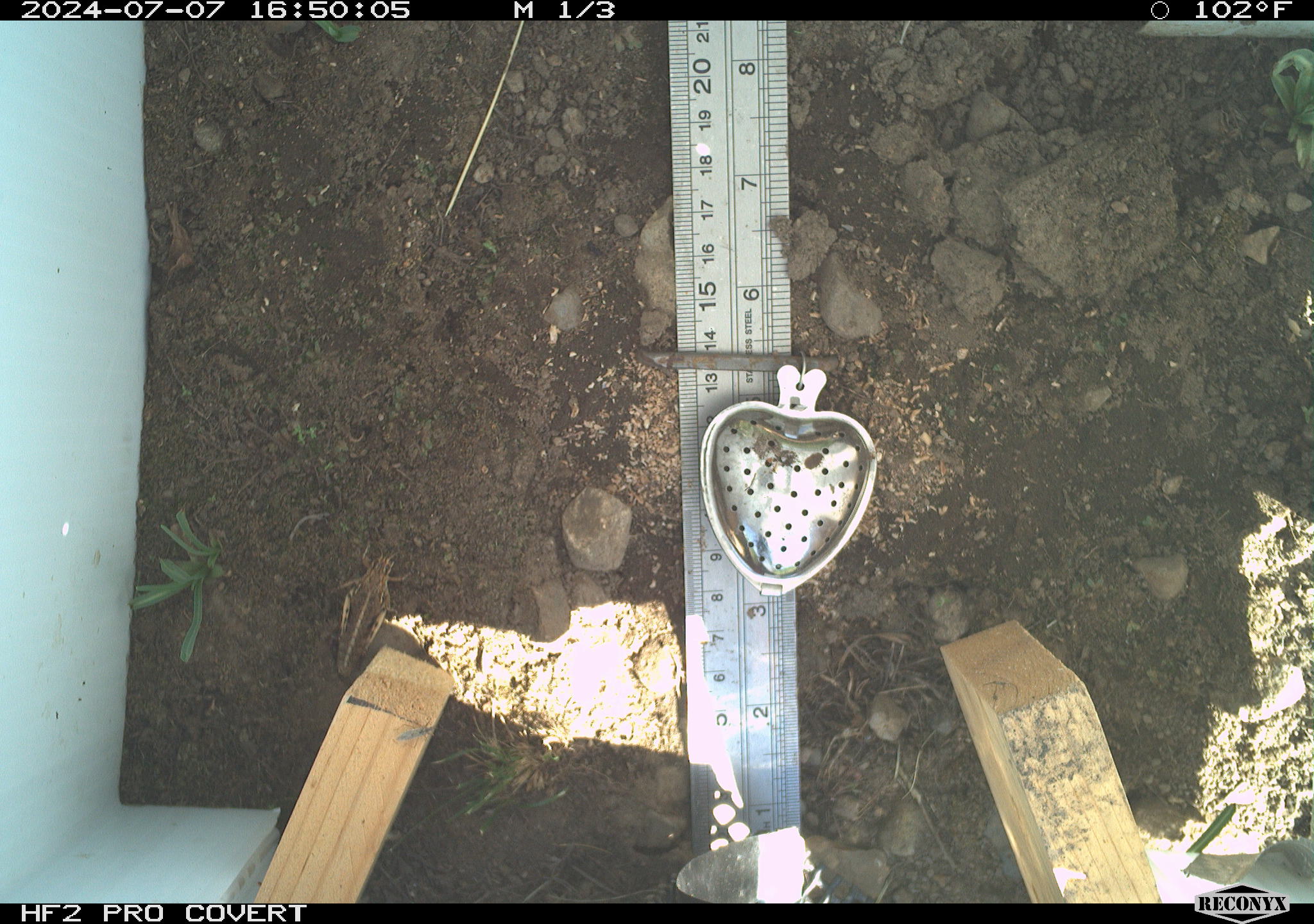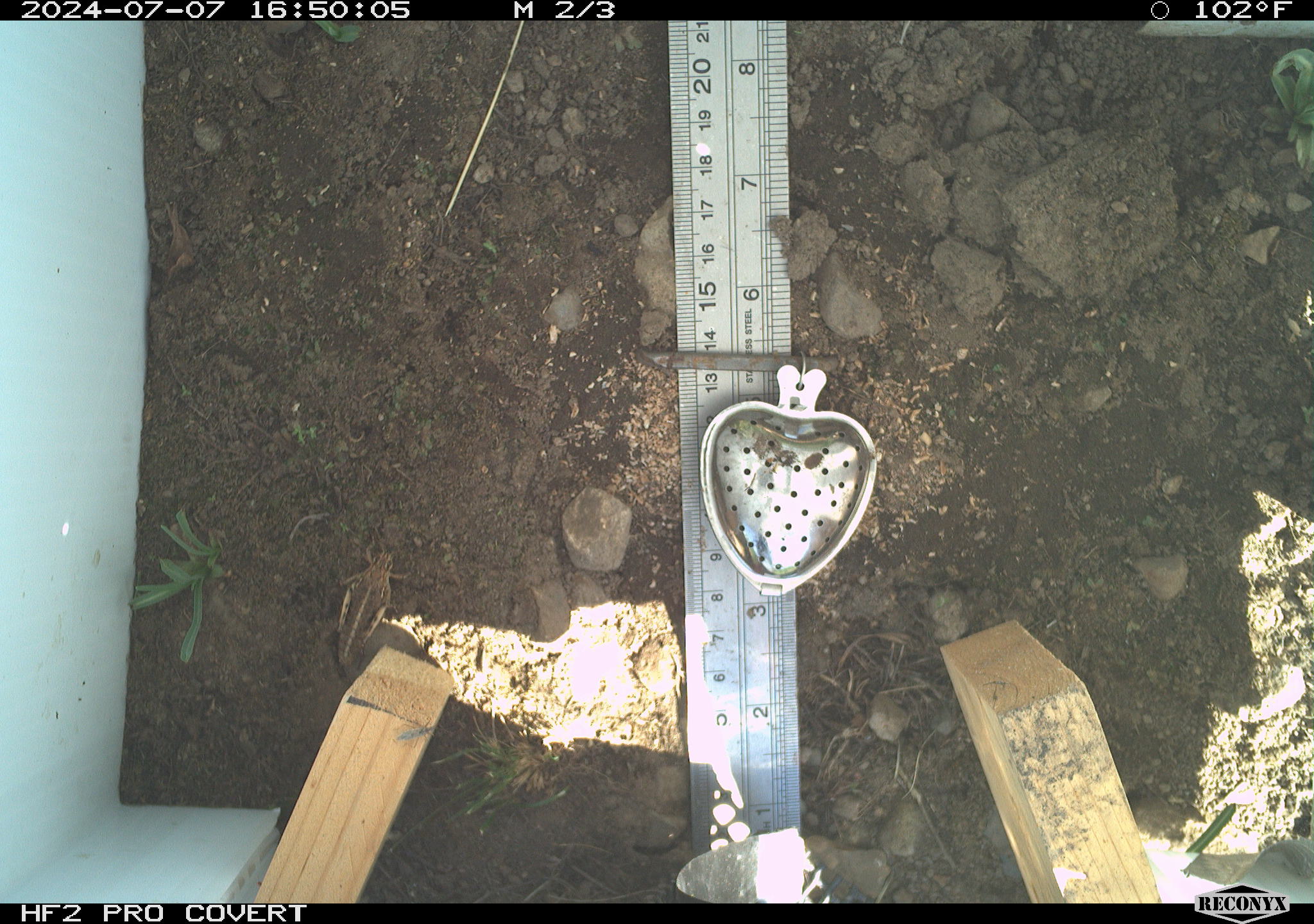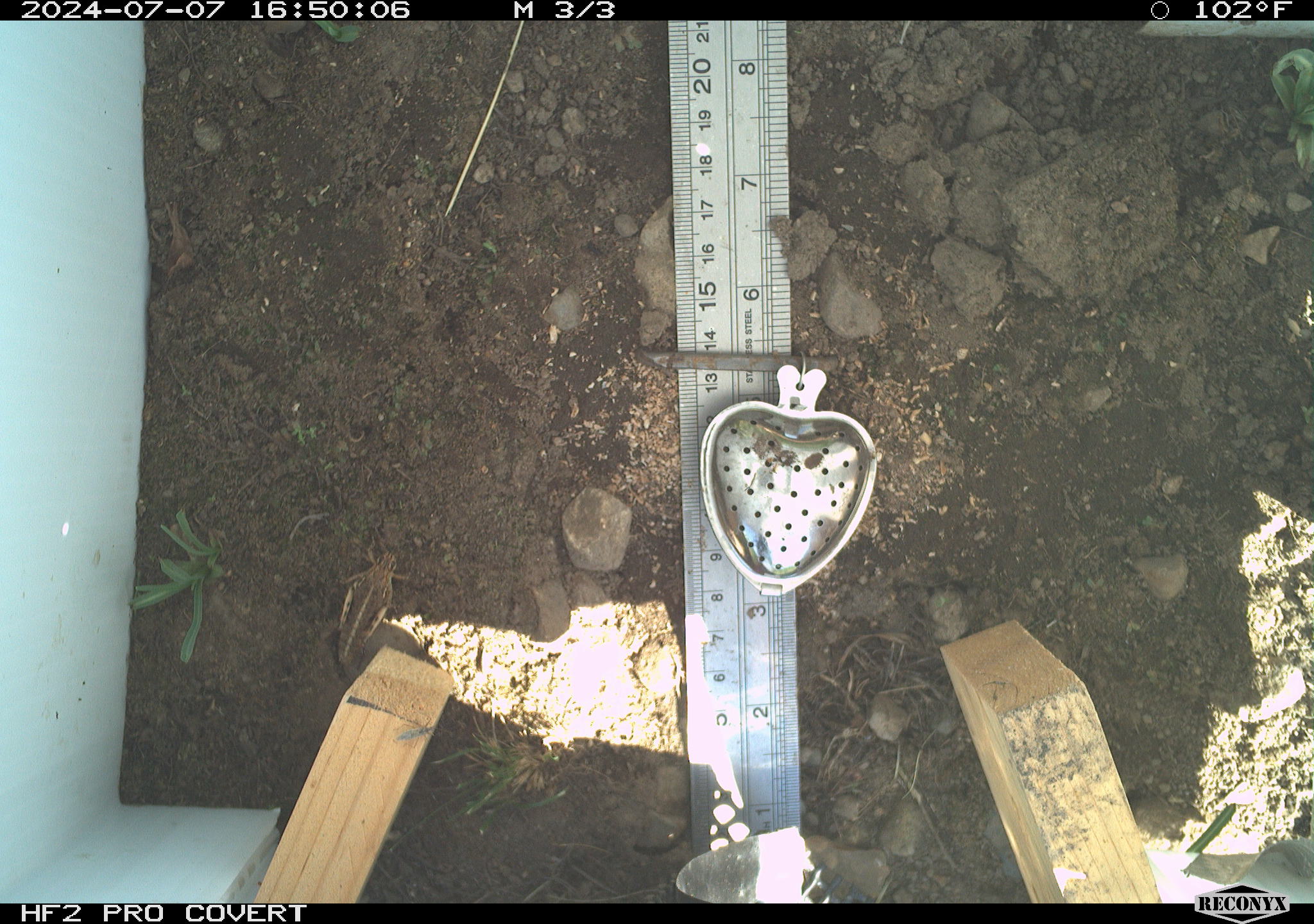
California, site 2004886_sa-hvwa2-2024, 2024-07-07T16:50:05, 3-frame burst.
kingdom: Animalia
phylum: Arthropoda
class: Insecta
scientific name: Insecta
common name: insect